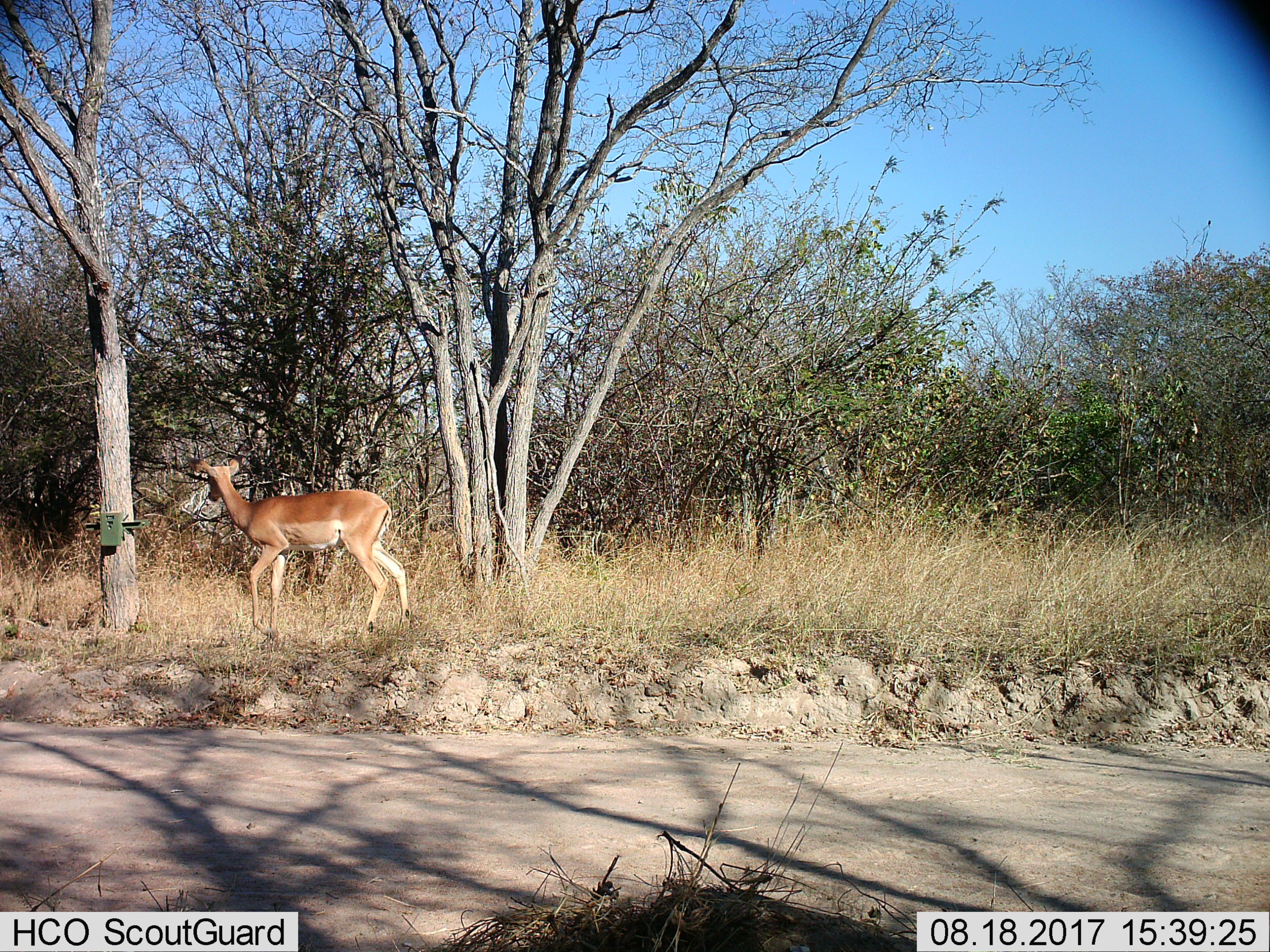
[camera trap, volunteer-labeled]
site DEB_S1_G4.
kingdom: Animalia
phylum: Chordata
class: Mammalia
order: Artiodactyla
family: Bovidae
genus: Aepyceros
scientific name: Aepyceros melampus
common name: impala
Impala (Aepyceros melampus), count 1. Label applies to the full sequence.